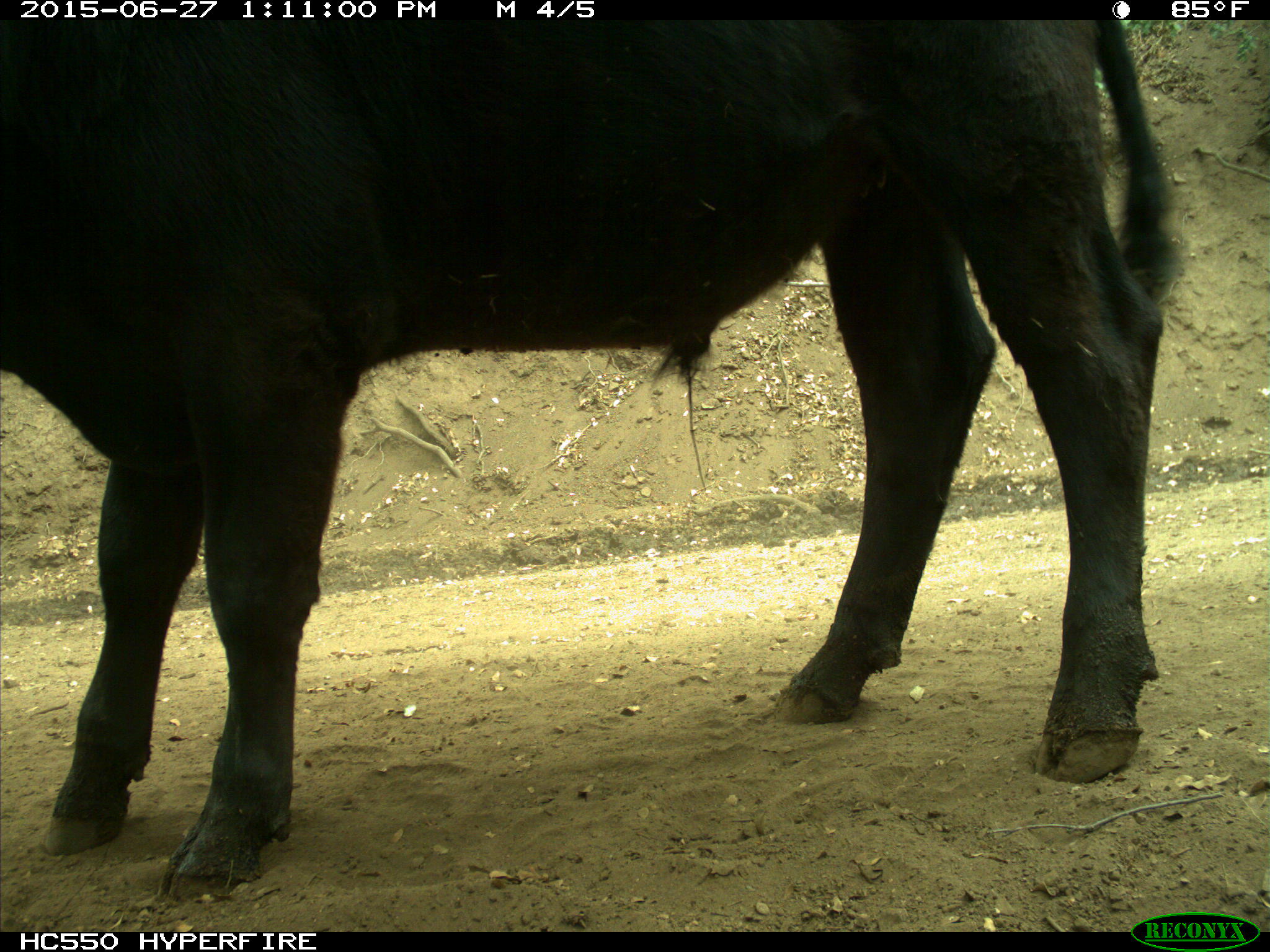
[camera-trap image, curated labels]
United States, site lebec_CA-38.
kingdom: Animalia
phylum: Chordata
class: Mammalia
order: Artiodactyla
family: Bovidae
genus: Bos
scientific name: Bos taurus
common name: domestic cow